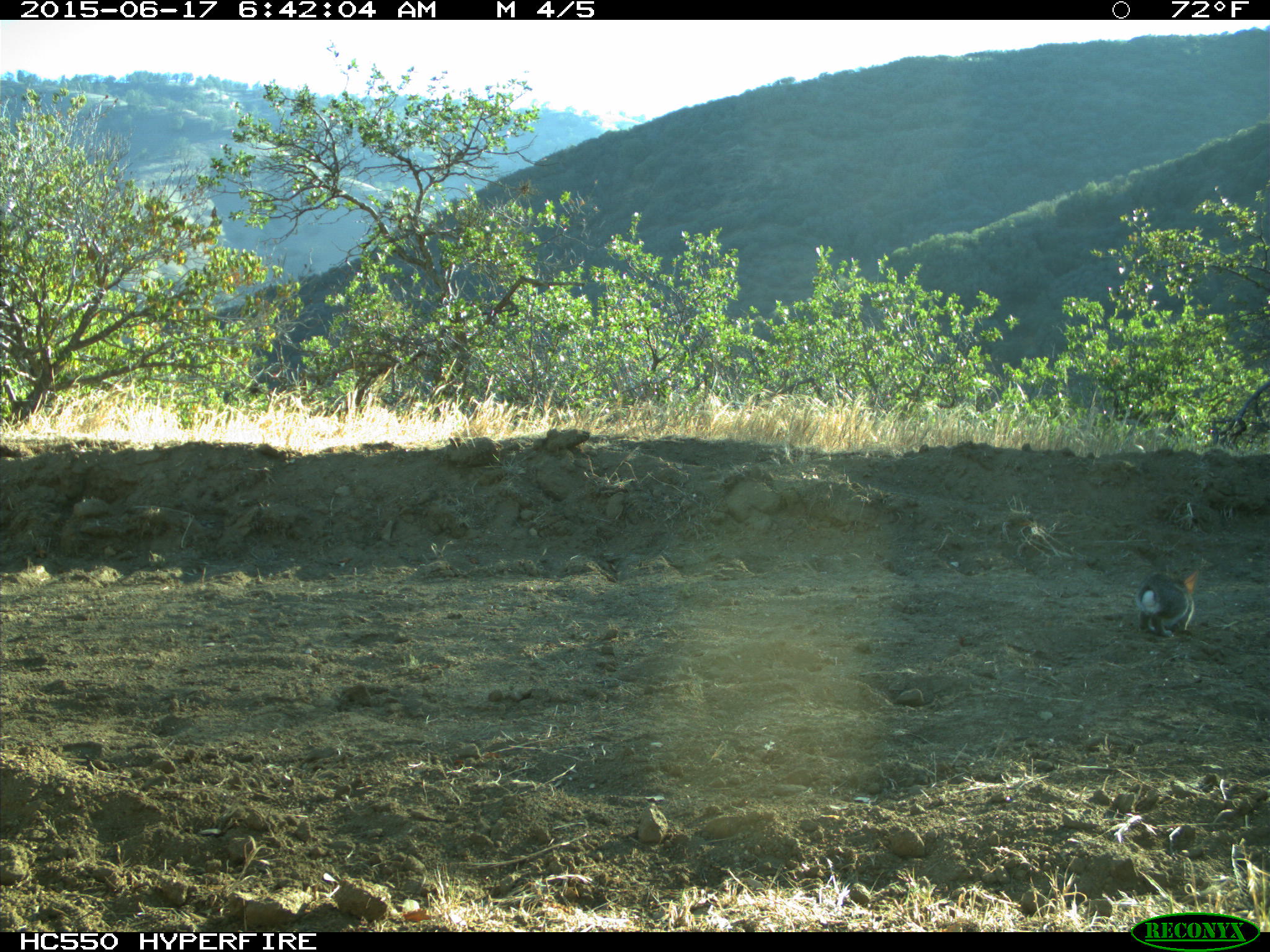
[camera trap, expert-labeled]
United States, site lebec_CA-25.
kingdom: Animalia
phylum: Chordata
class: Mammalia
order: Lagomorpha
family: Leporidae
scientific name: Leporidae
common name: rabbits and hares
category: unidentified rabbit